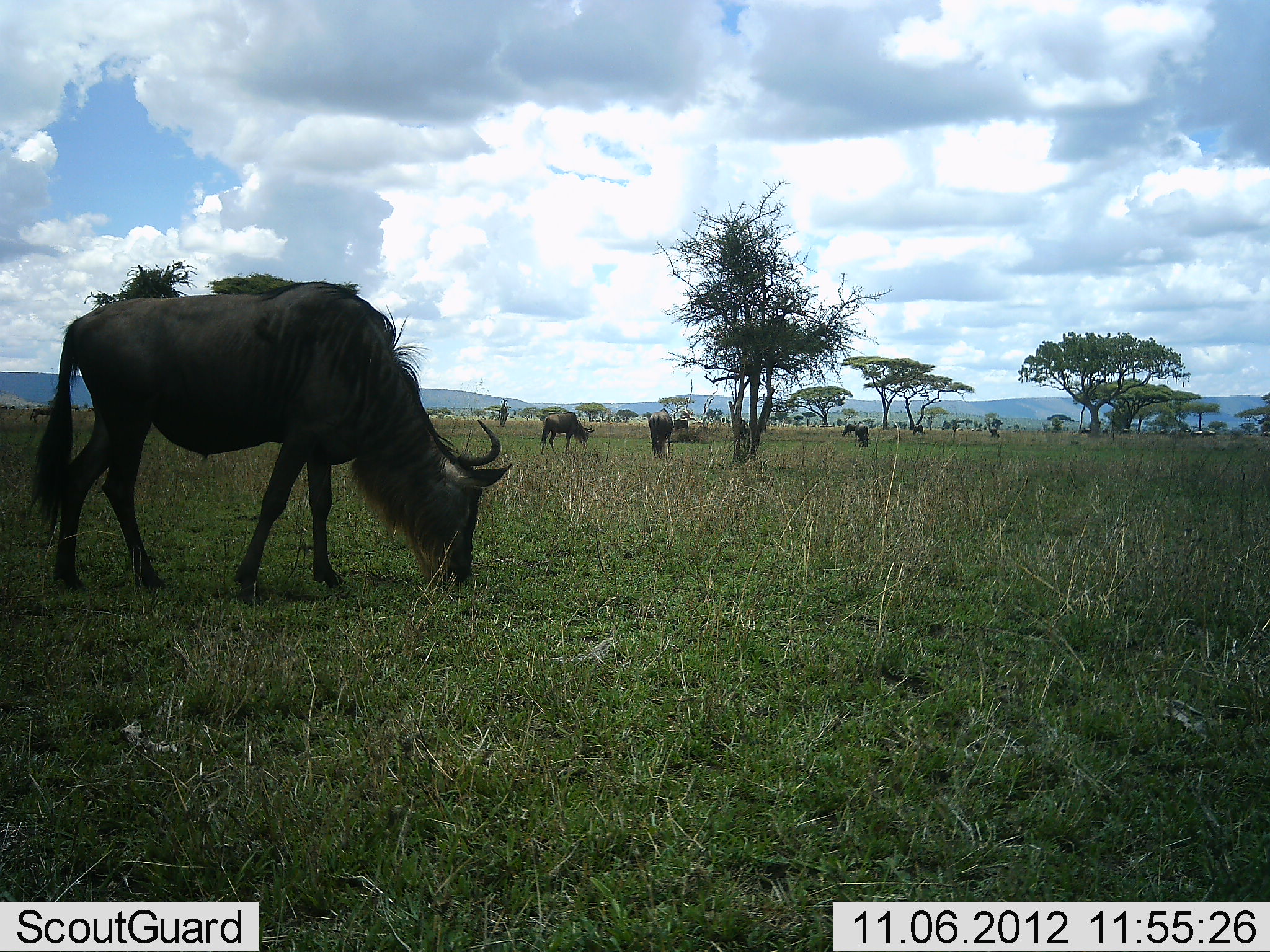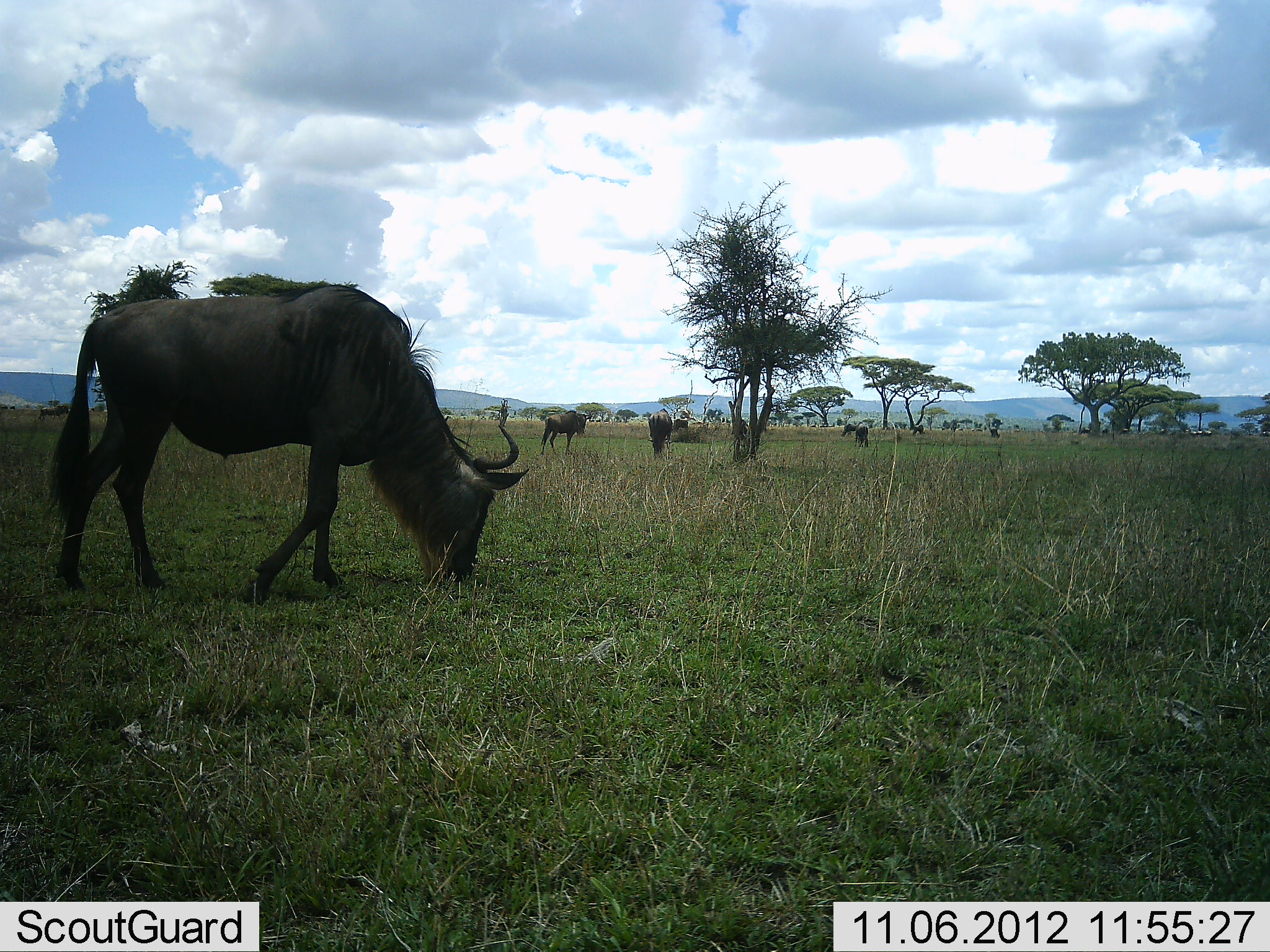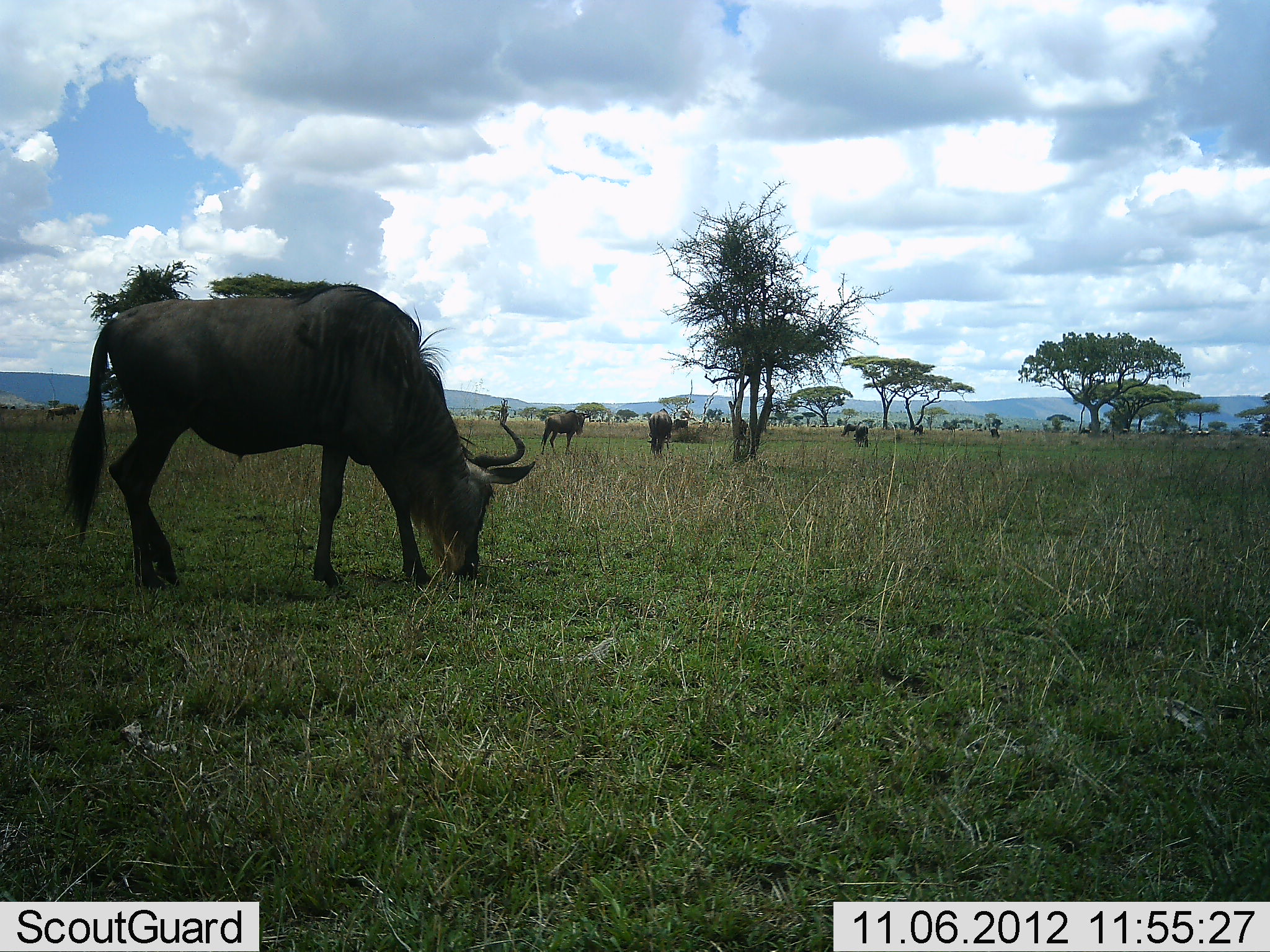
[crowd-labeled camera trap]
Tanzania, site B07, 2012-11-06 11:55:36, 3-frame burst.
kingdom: Animalia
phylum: Chordata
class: Mammalia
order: Artiodactyla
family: Bovidae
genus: Connochaetes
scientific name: Connochaetes taurinus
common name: blue wildebeest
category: wildebeest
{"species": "wildebeest (blue wildebeest) (Connochaetes taurinus)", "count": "6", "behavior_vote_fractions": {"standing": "45%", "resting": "0%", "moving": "18%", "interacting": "0%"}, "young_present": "0%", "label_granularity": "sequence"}